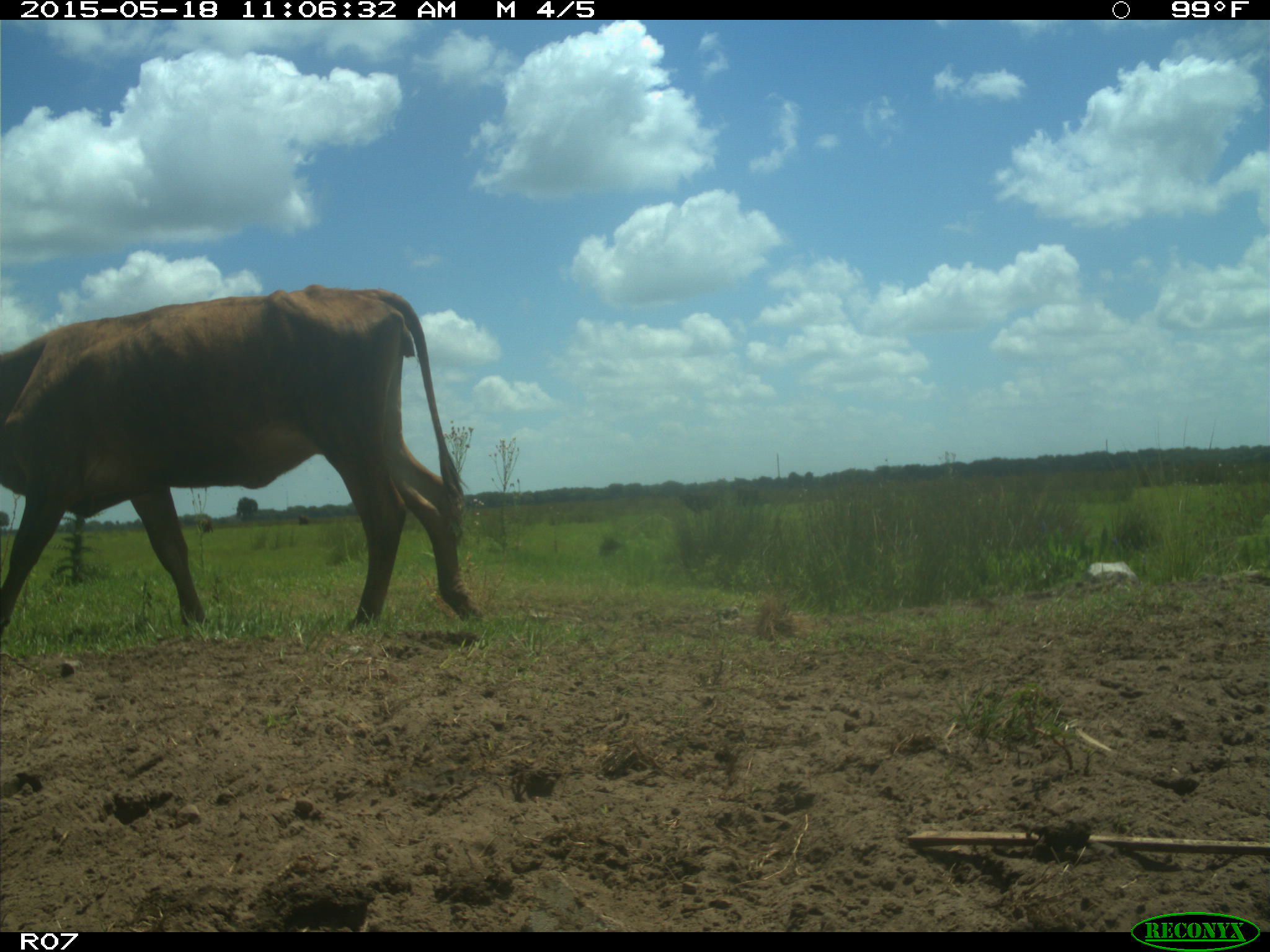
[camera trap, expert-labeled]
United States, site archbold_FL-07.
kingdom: Animalia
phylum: Chordata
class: Mammalia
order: Artiodactyla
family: Bovidae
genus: Bos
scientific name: Bos taurus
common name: domestic cow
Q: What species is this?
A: Bos taurus (domestic cow).